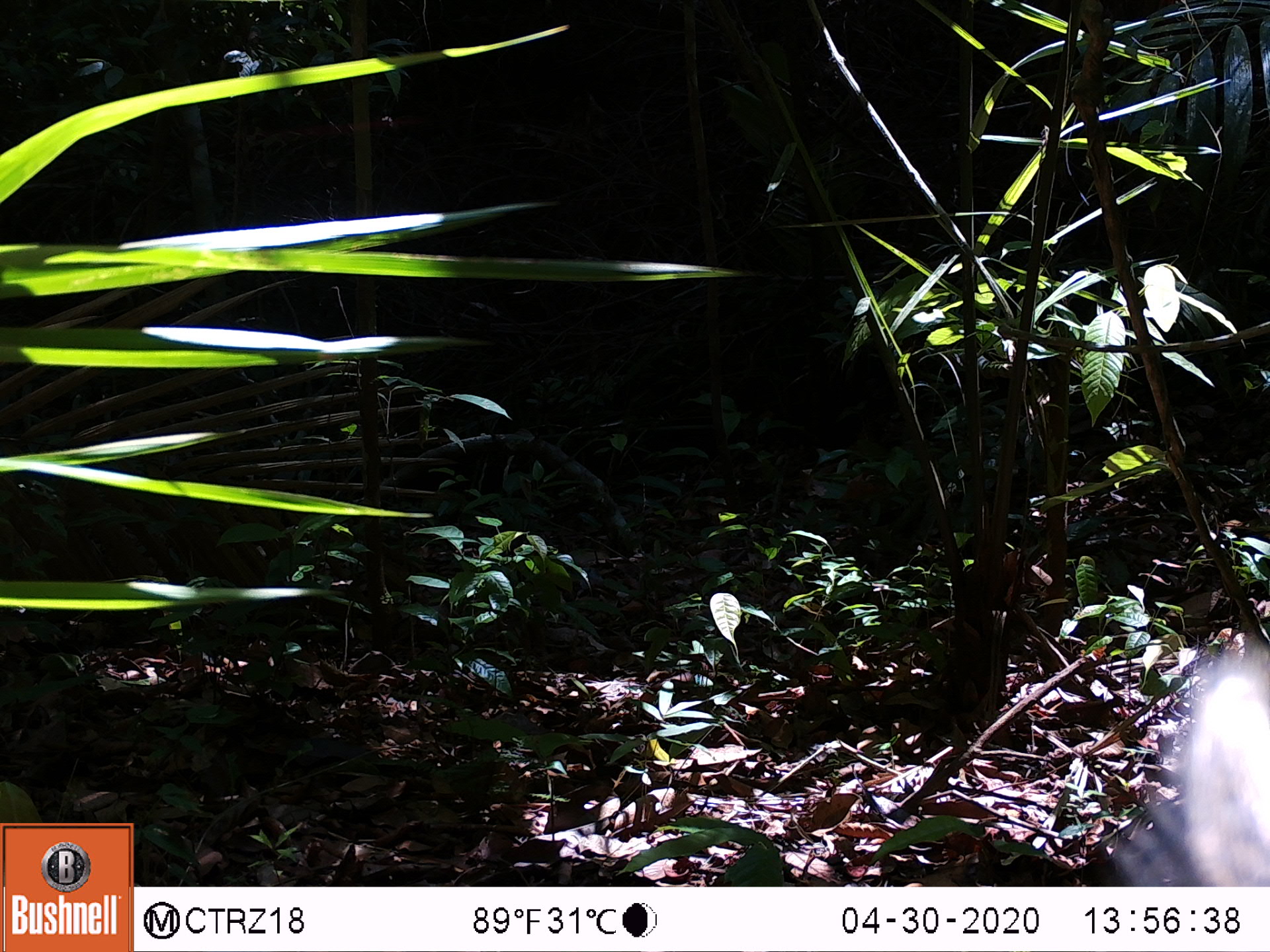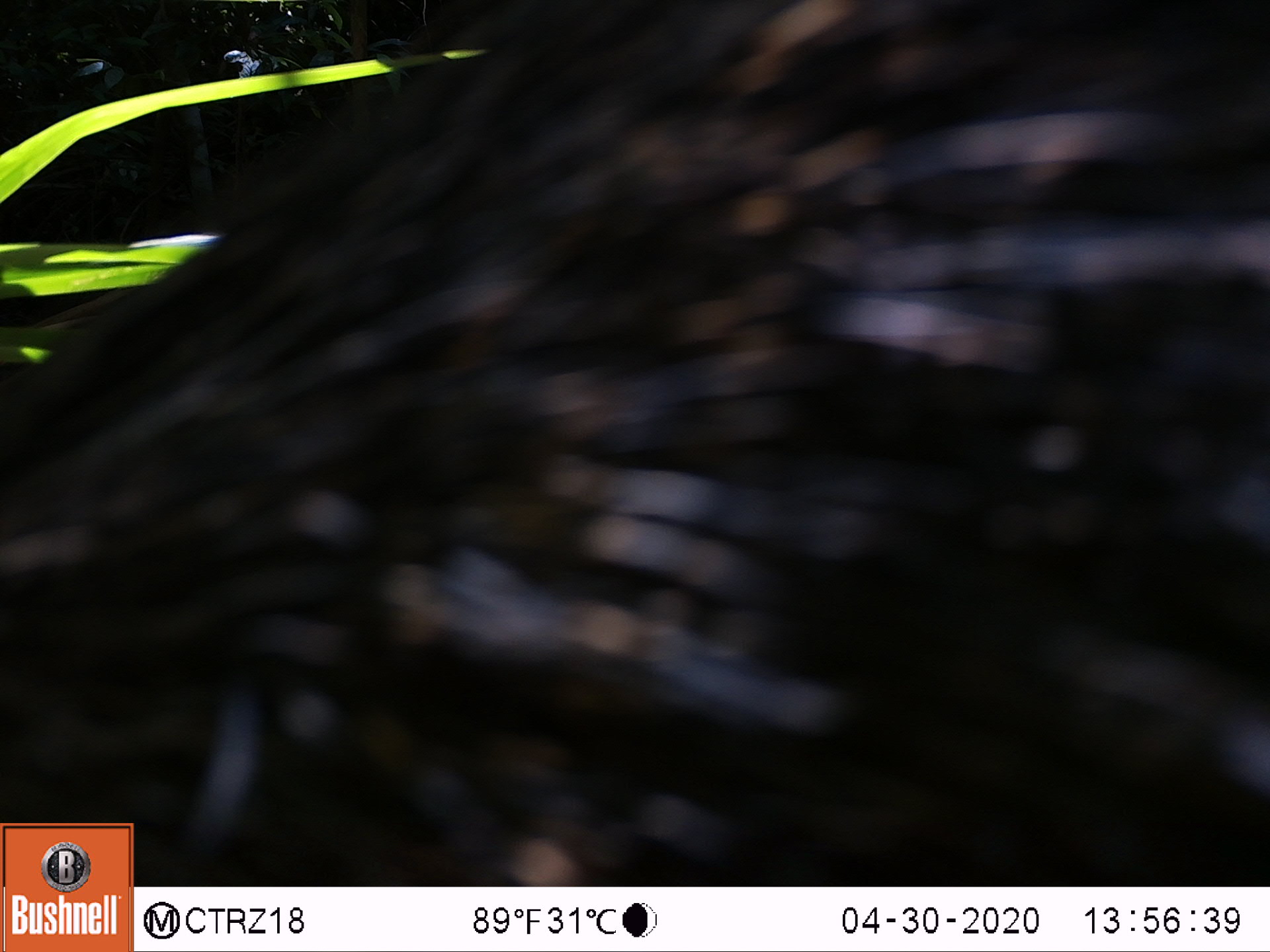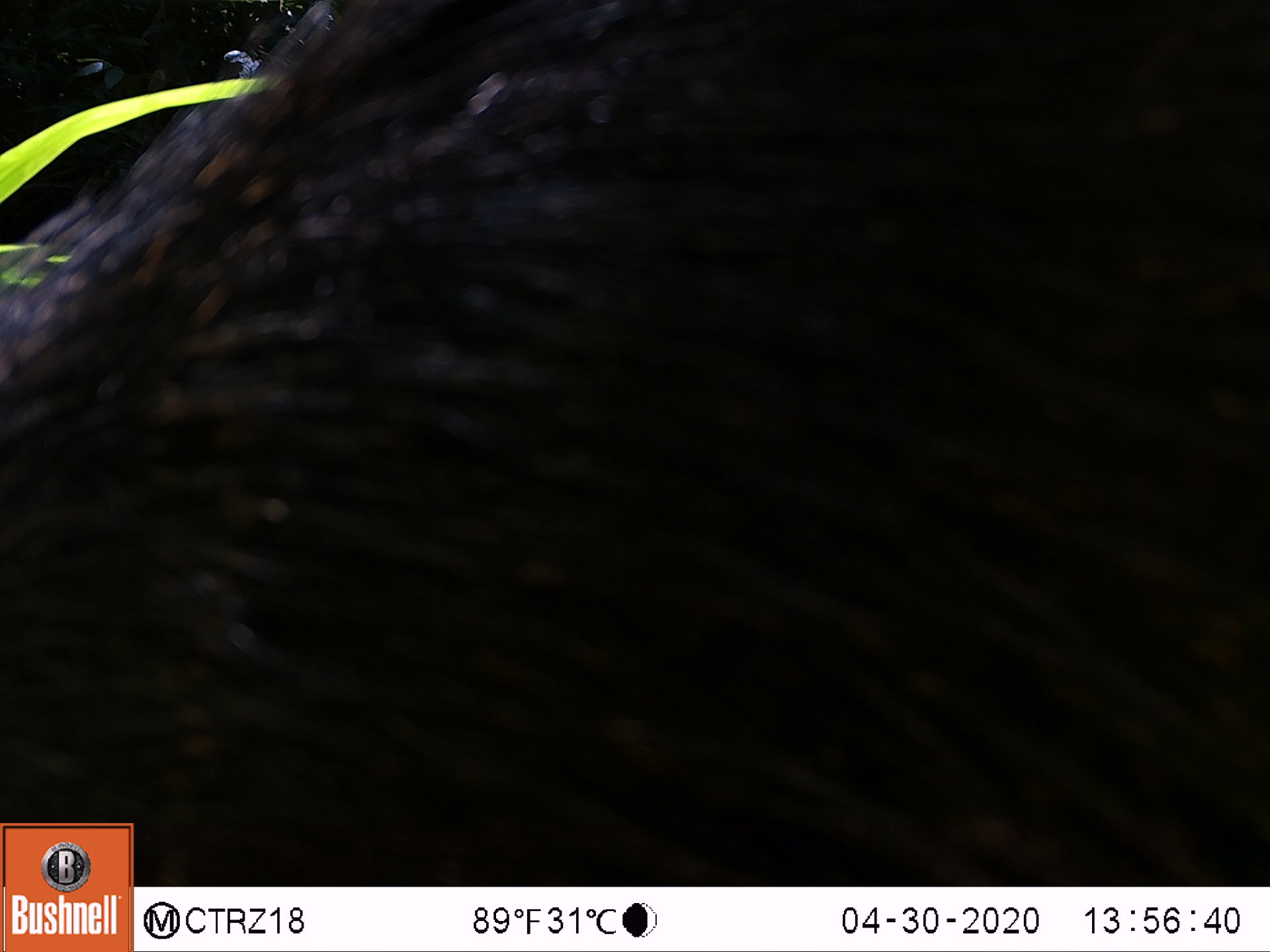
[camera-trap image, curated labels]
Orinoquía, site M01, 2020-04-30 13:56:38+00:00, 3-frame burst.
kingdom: Animalia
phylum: Chordata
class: Mammalia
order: Artiodactyla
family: Tayassuidae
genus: Pecari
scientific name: Pecari tajacu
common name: collared peccary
Collared peccary (Pecari tajacu).